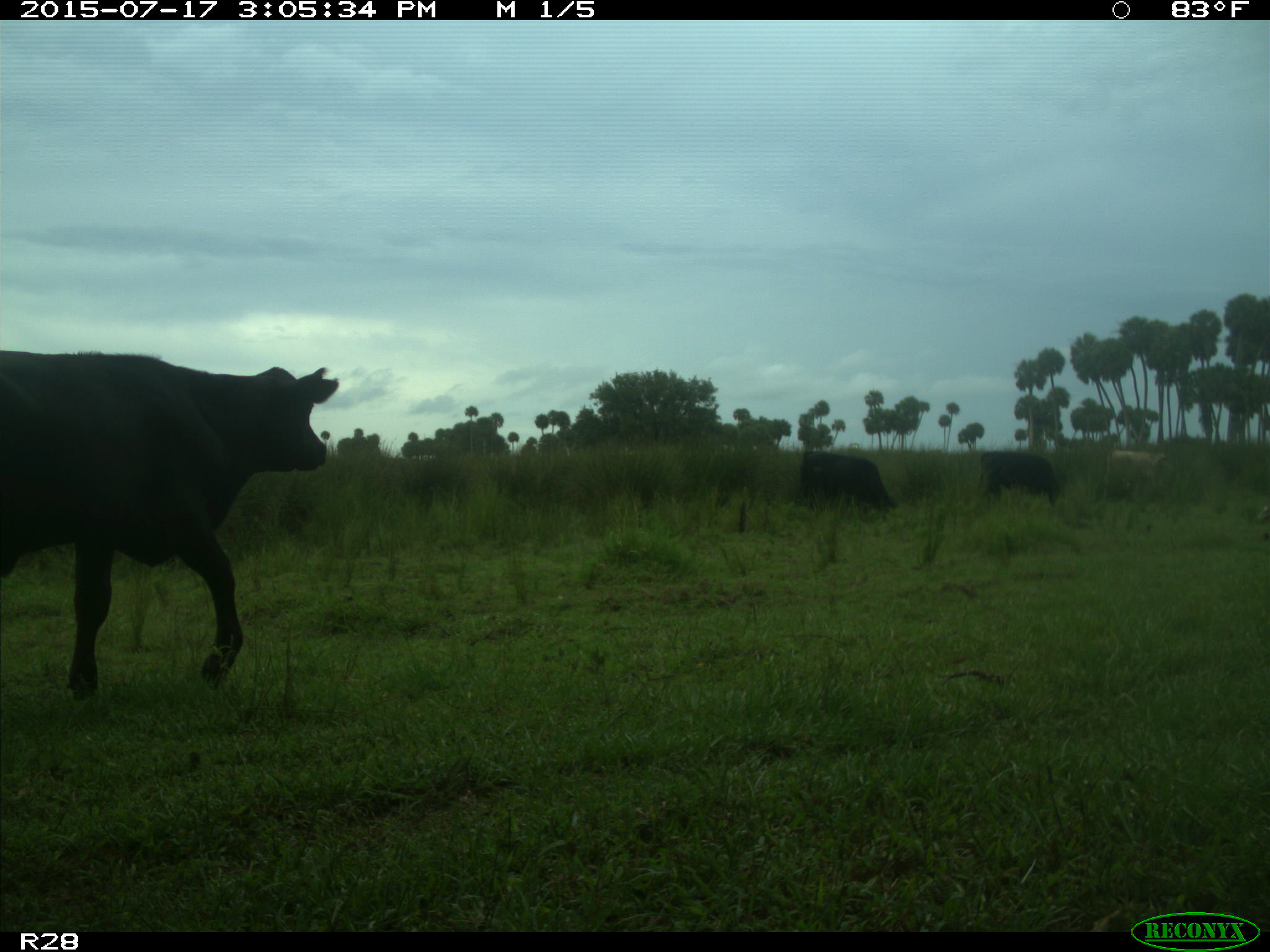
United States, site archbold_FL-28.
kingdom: Animalia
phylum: Chordata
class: Mammalia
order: Artiodactyla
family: Bovidae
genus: Bos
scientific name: Bos taurus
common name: domestic cow